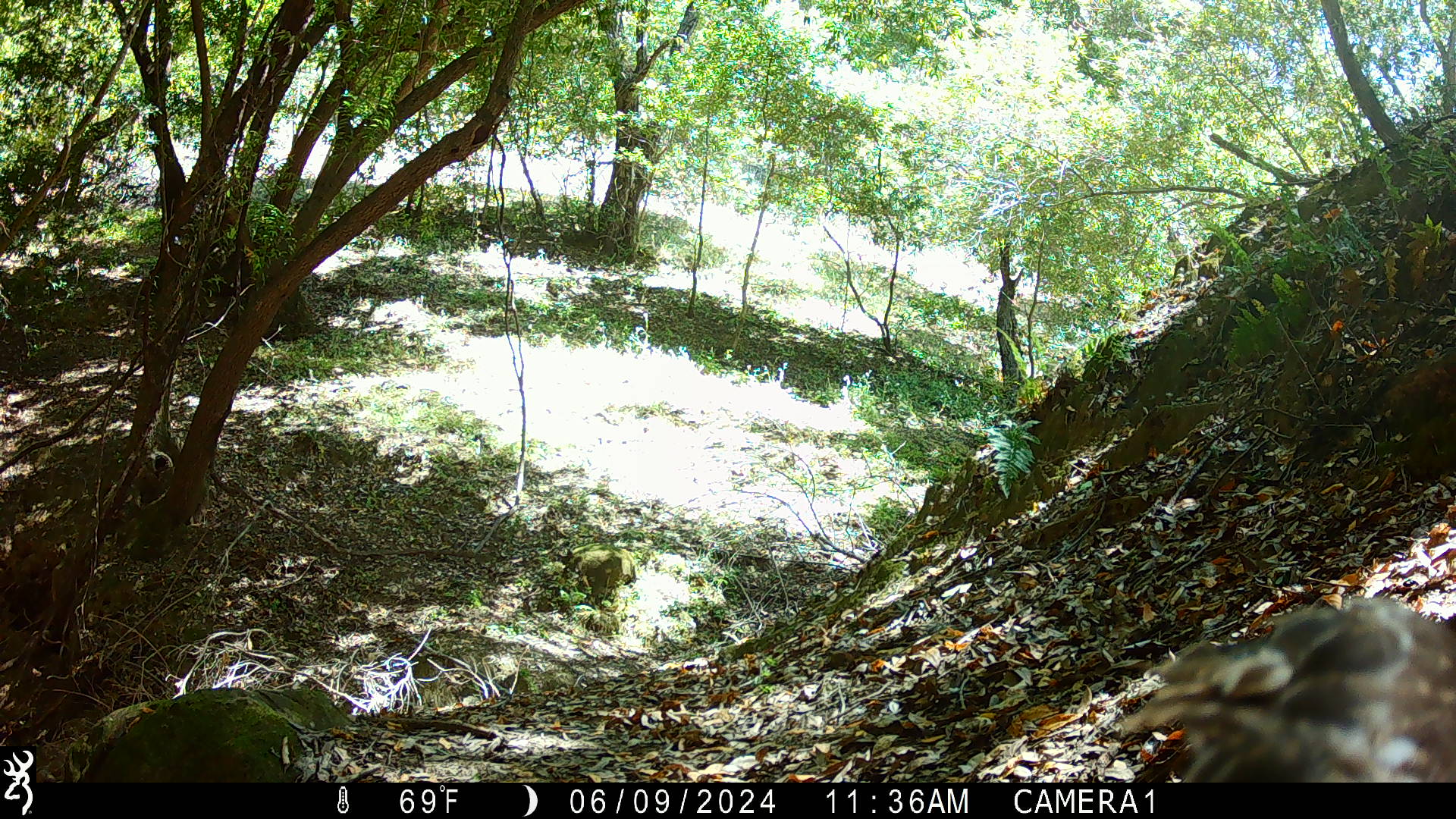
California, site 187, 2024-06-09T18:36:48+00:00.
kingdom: Animalia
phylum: Chordata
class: Aves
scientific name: Aves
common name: bird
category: unknown bird